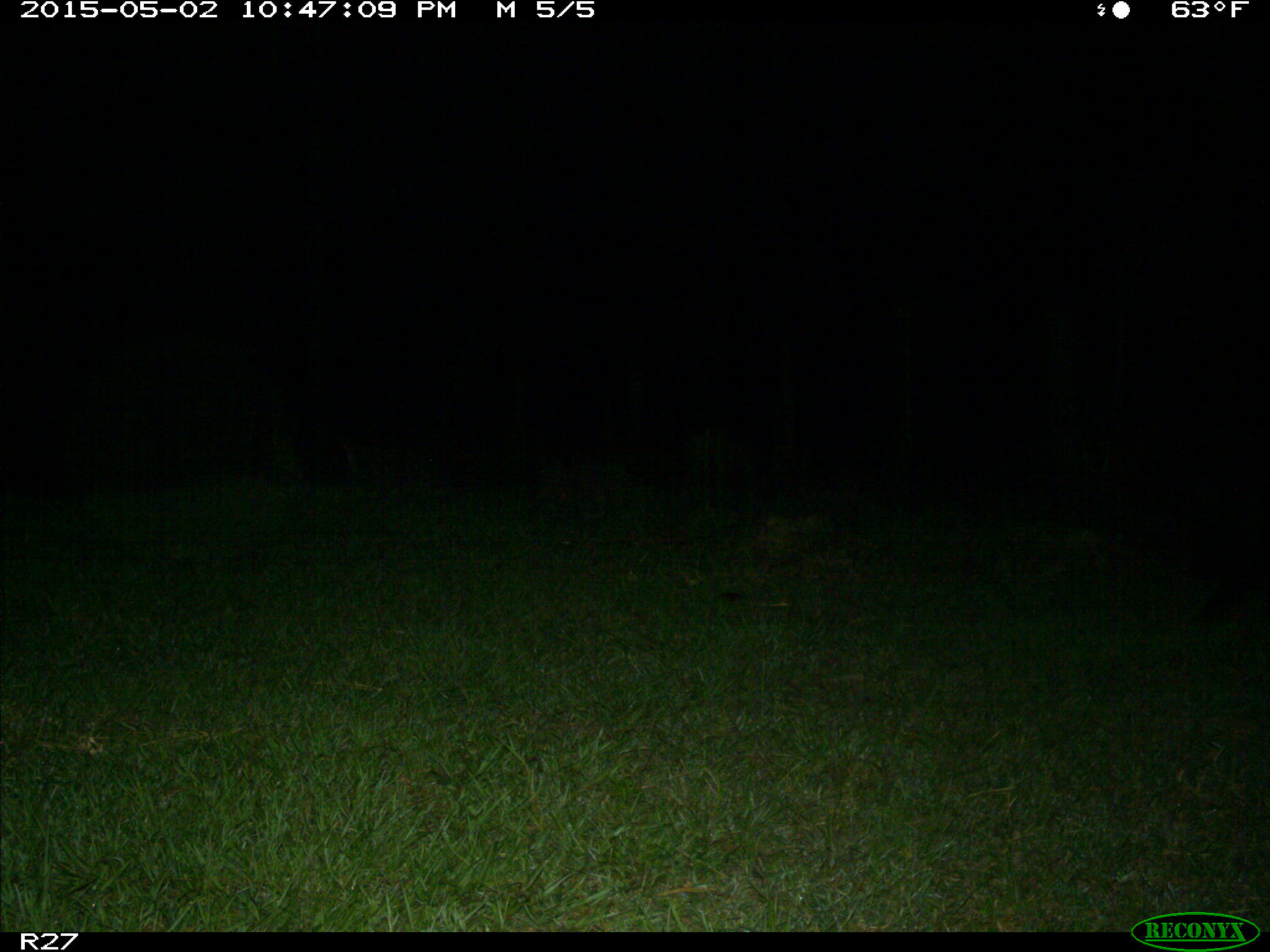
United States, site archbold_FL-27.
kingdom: Animalia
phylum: Chordata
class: Mammalia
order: Artiodactyla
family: Suidae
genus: Sus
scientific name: Sus scrofa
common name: wild boar